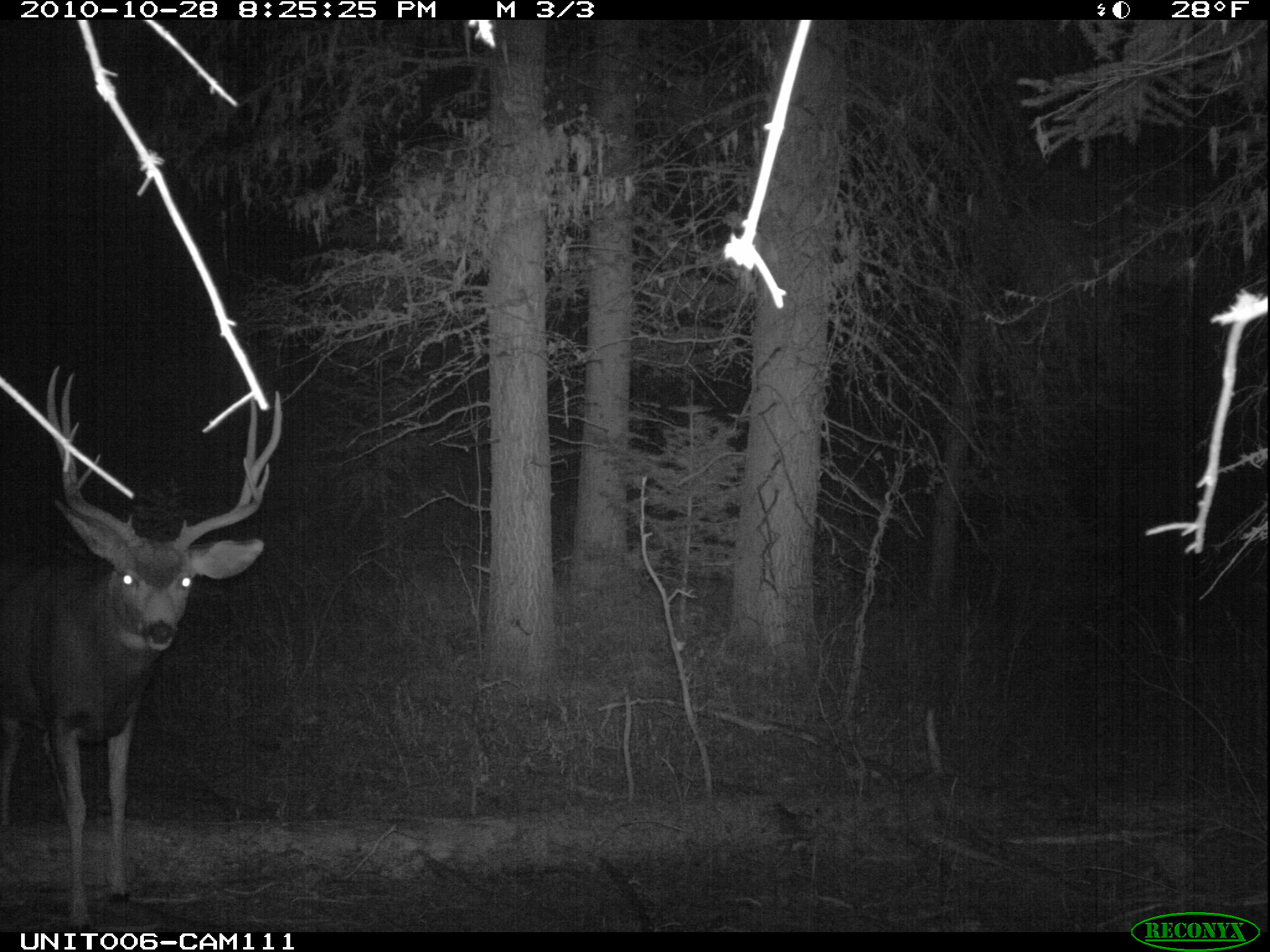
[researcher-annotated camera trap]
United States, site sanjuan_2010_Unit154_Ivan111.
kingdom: Animalia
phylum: Chordata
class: Mammalia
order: Artiodactyla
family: Cervidae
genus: Odocoileus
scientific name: Odocoileus hemionus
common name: mule deer